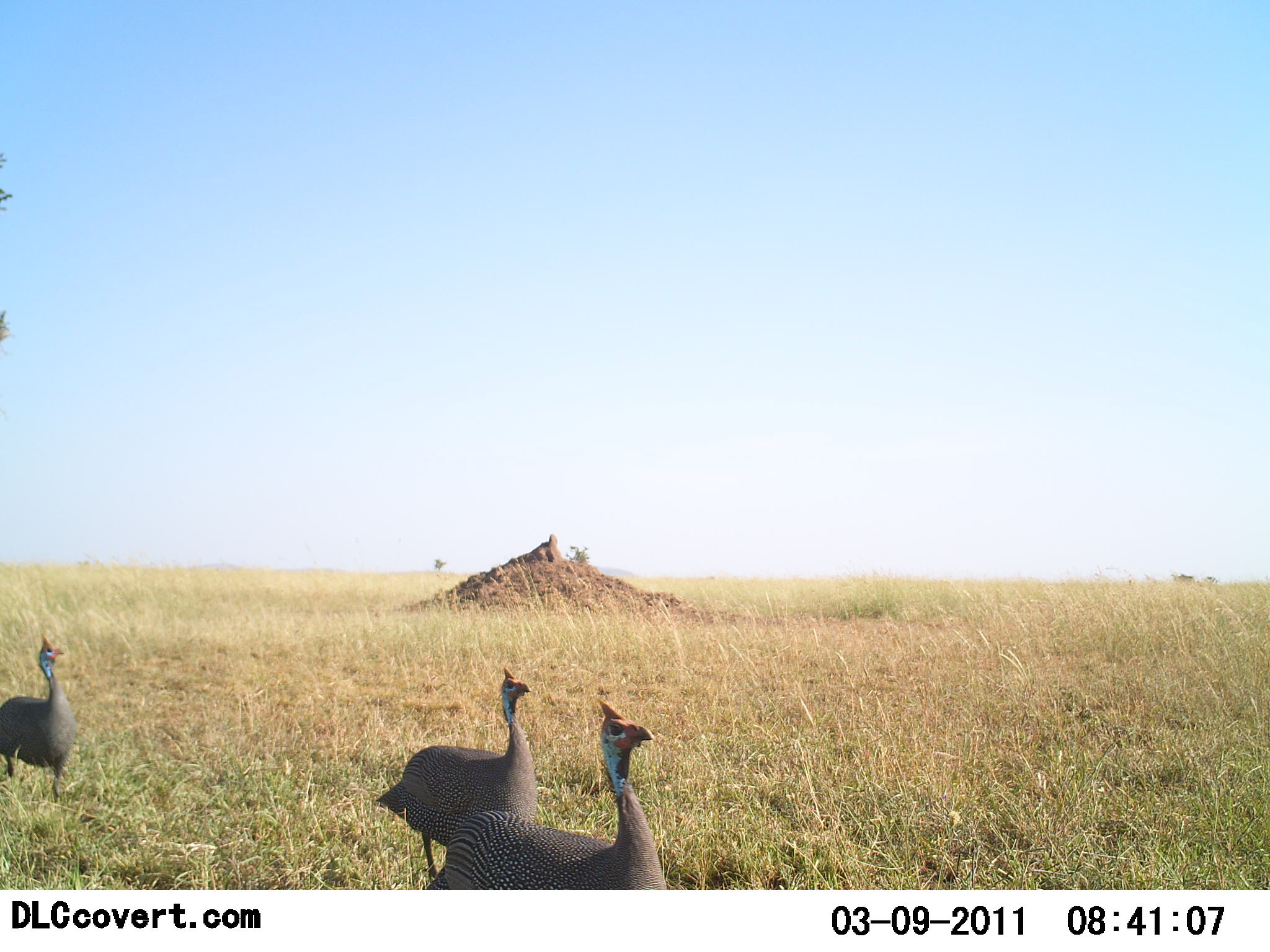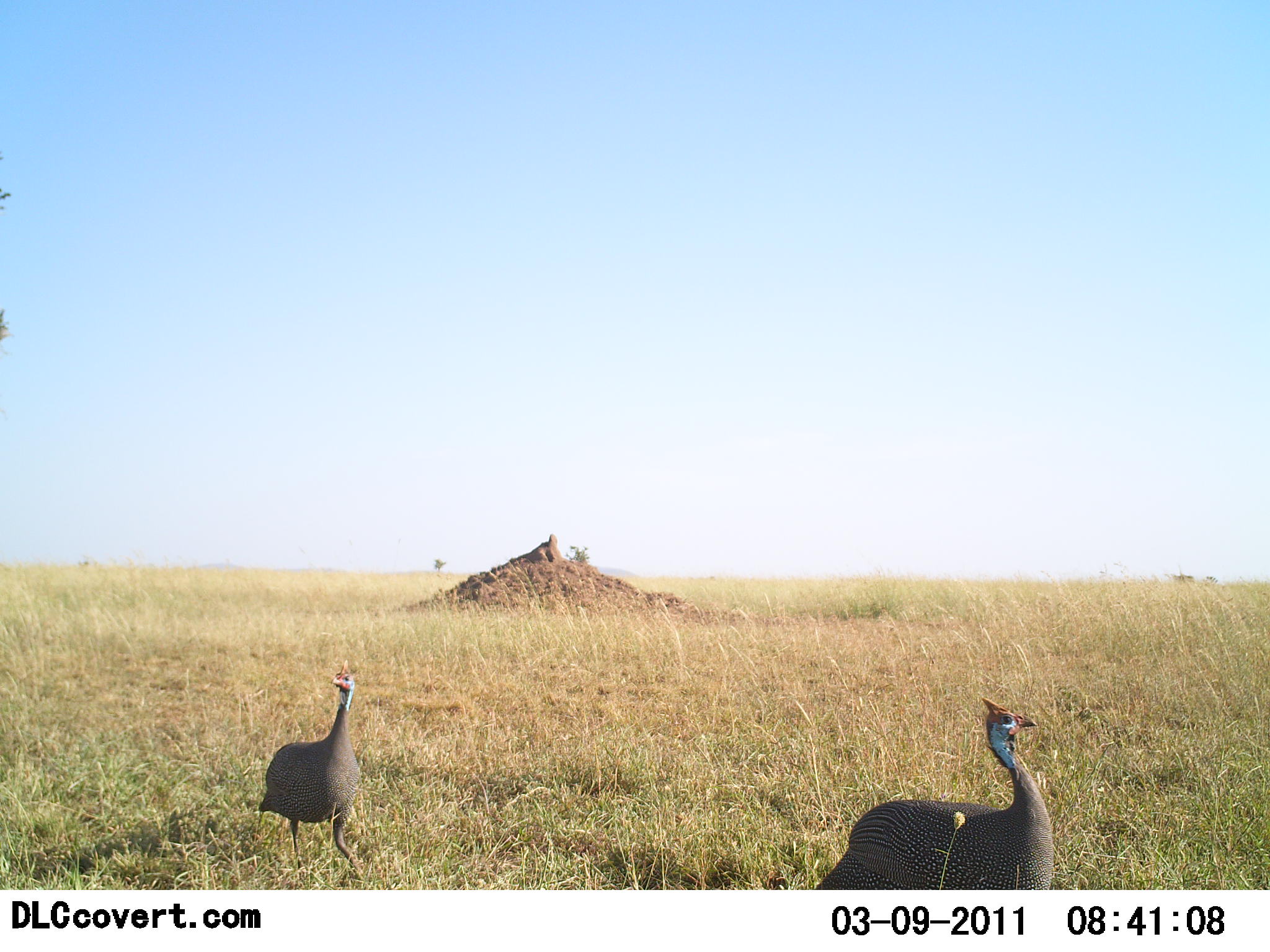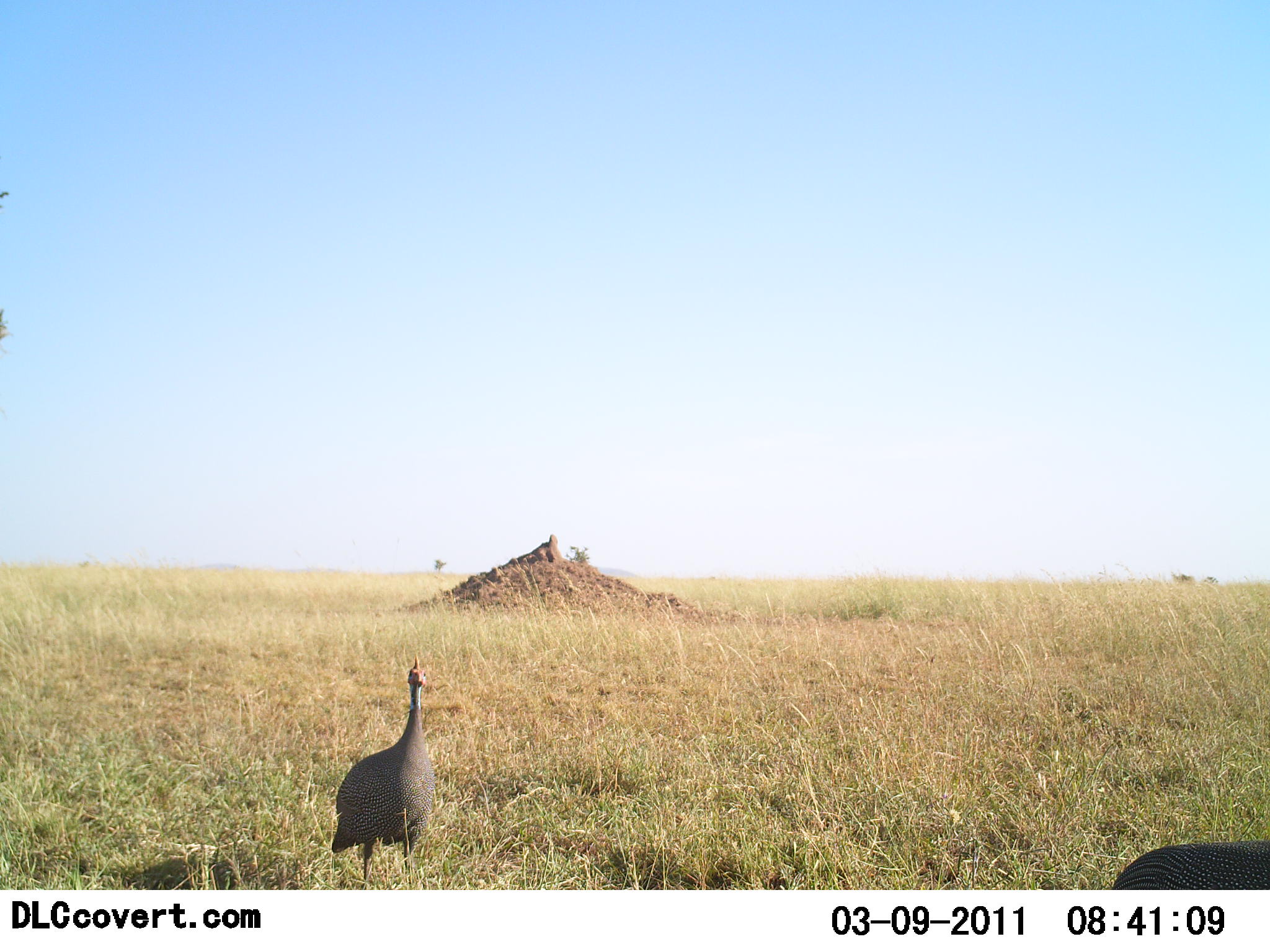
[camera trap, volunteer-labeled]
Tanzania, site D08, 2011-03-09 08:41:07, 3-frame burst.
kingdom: Animalia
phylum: Chordata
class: Aves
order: Galliformes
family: Numididae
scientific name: Numididae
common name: guinea fowl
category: guineafowl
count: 3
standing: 0%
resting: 0%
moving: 100%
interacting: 0%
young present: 0%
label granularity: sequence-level